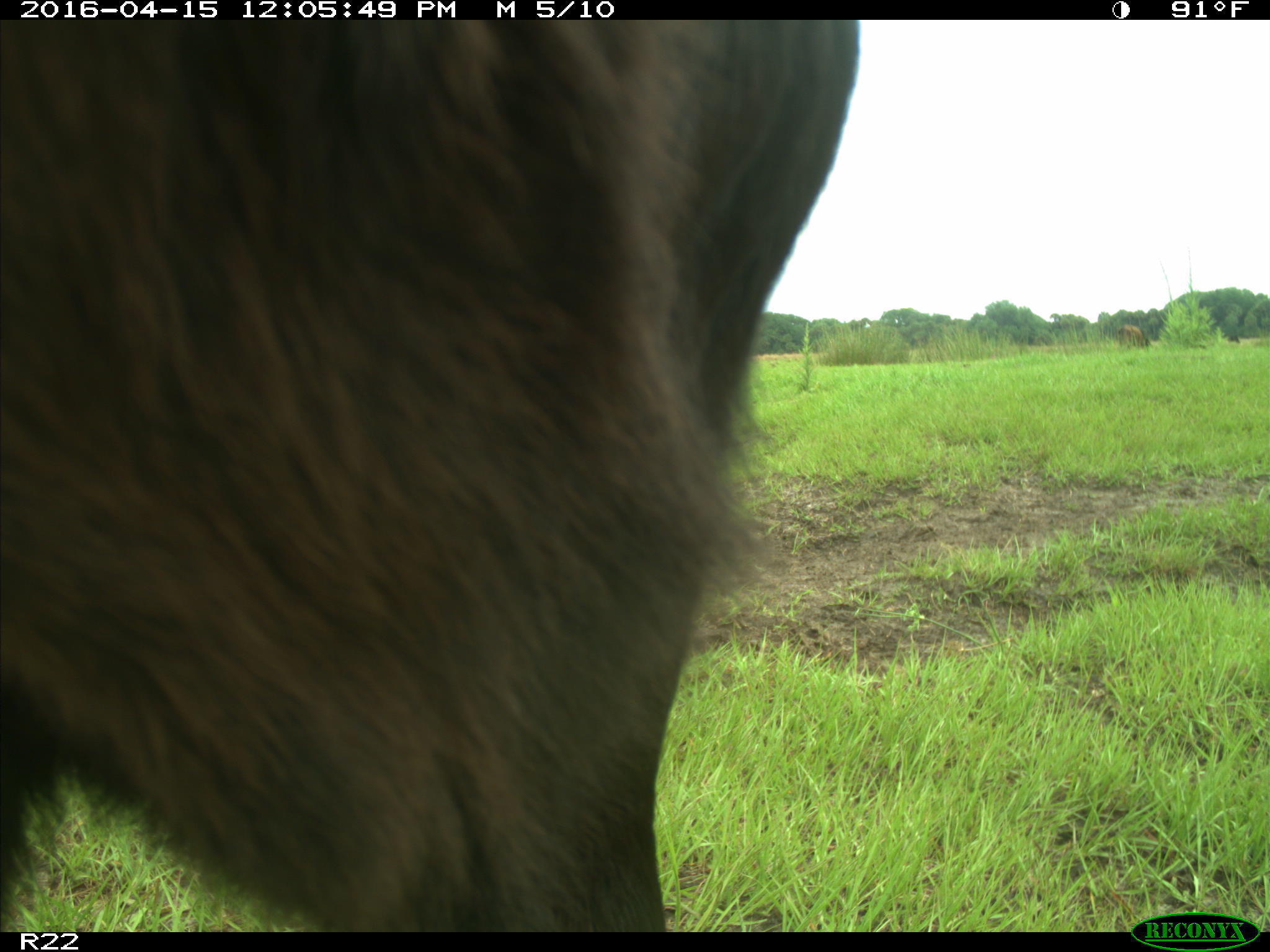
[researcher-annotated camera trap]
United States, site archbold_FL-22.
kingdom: Animalia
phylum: Chordata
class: Mammalia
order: Artiodactyla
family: Bovidae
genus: Bos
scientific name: Bos taurus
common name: domestic cow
Bos taurus (domestic cow).